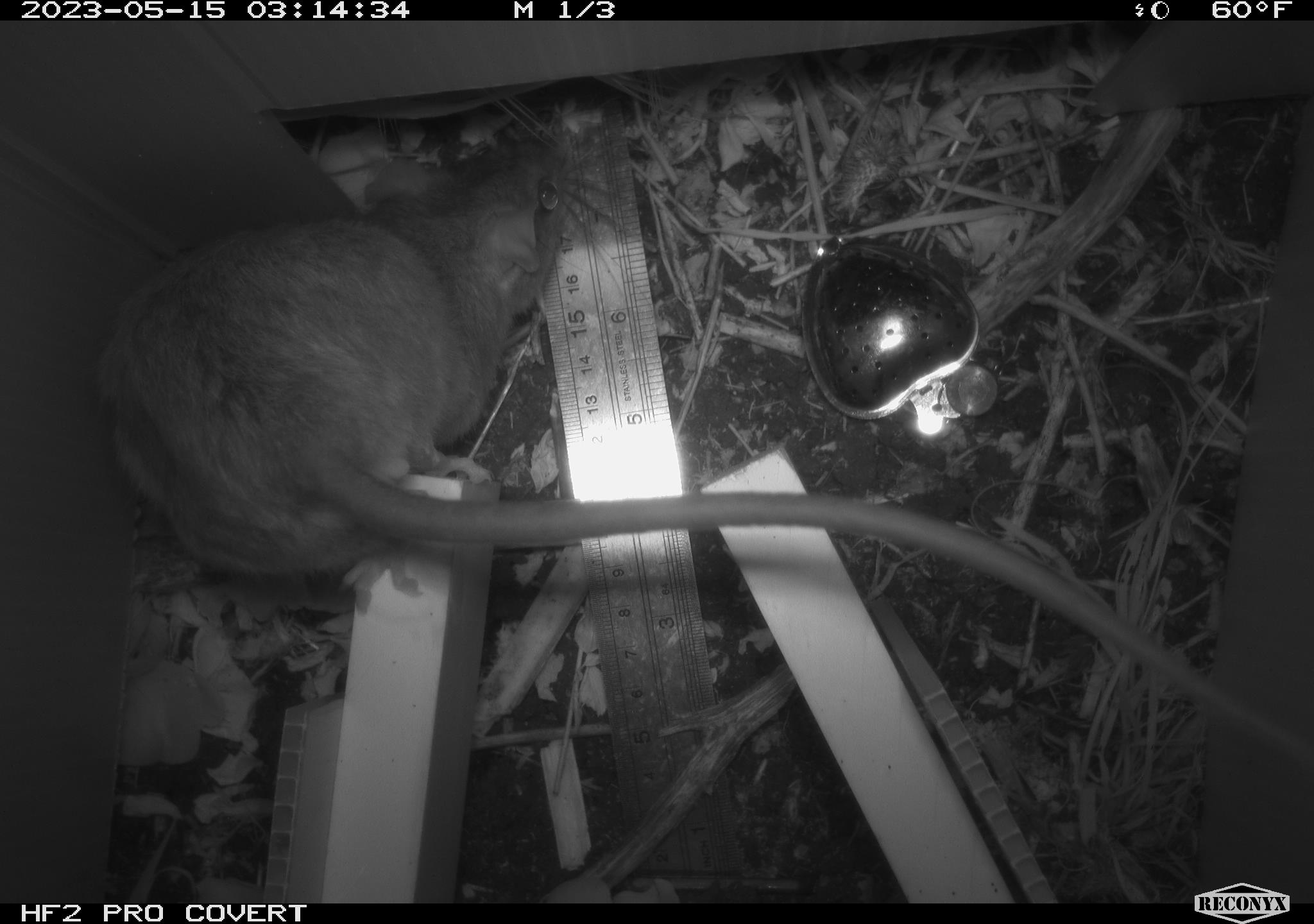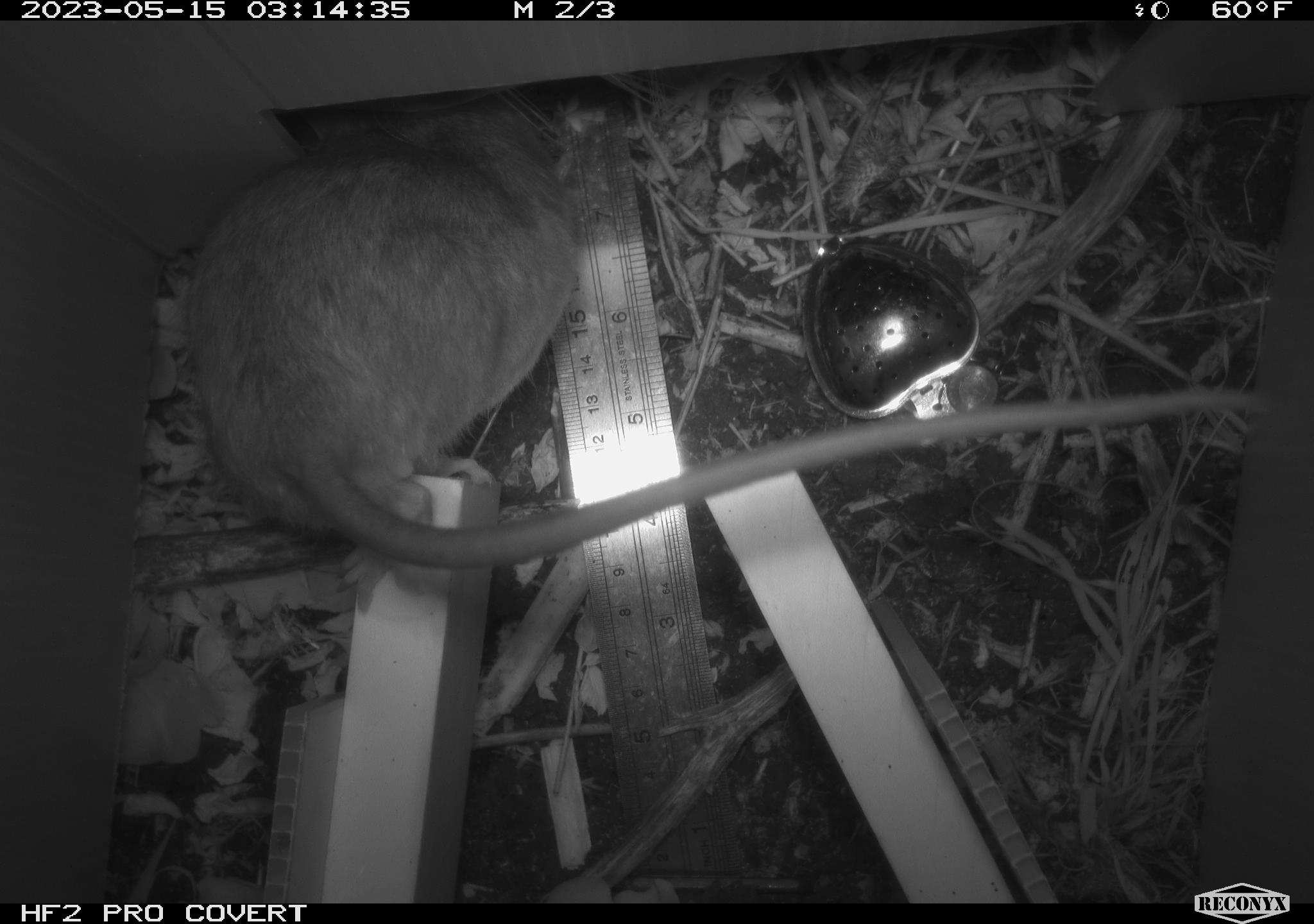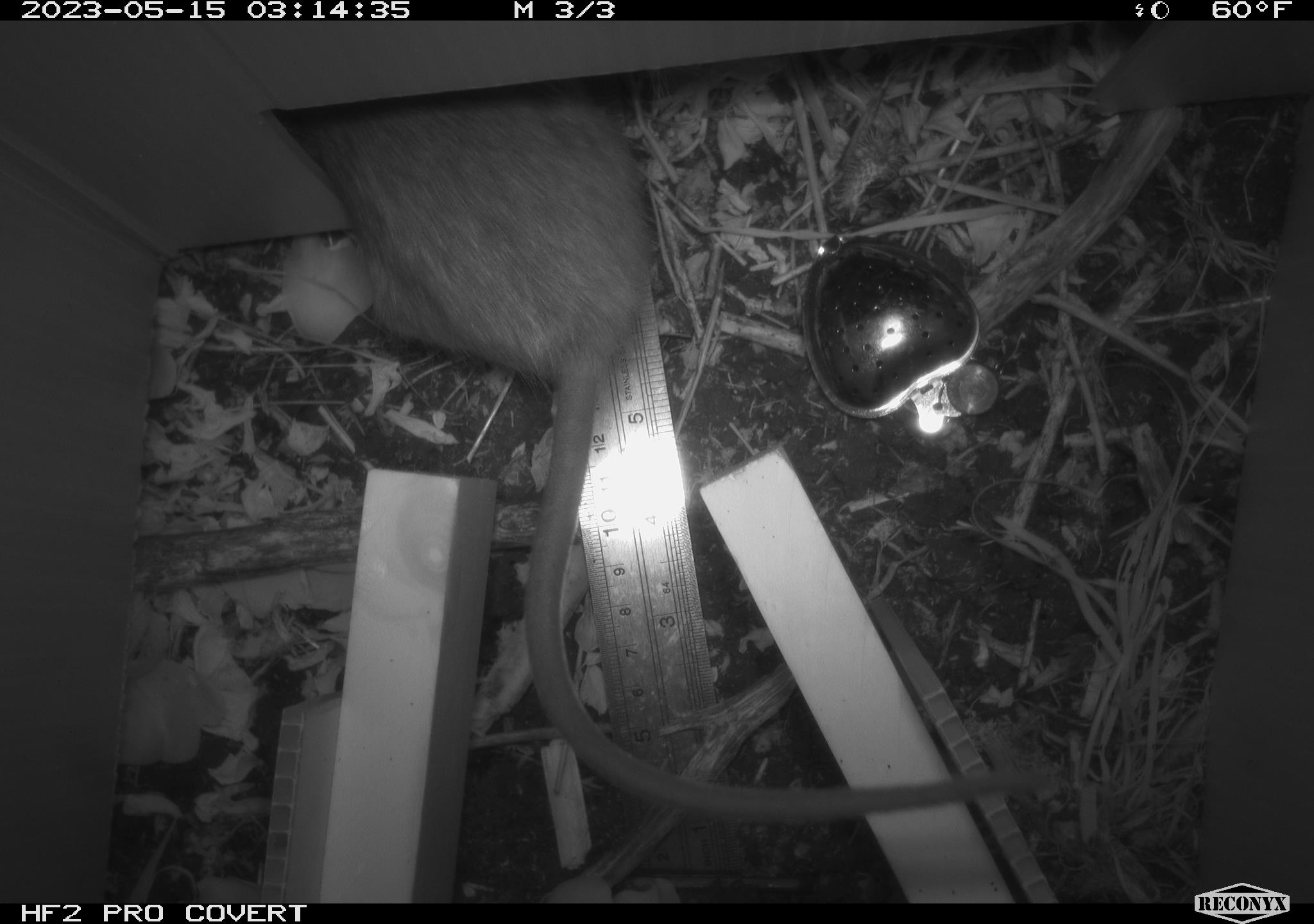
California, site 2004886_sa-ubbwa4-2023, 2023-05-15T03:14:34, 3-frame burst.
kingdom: Animalia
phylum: Chordata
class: Mammalia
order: Rodentia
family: Muridae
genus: Rattus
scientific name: Rattus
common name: rat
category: rattus species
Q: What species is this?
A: Rattus species (rat) (Rattus).